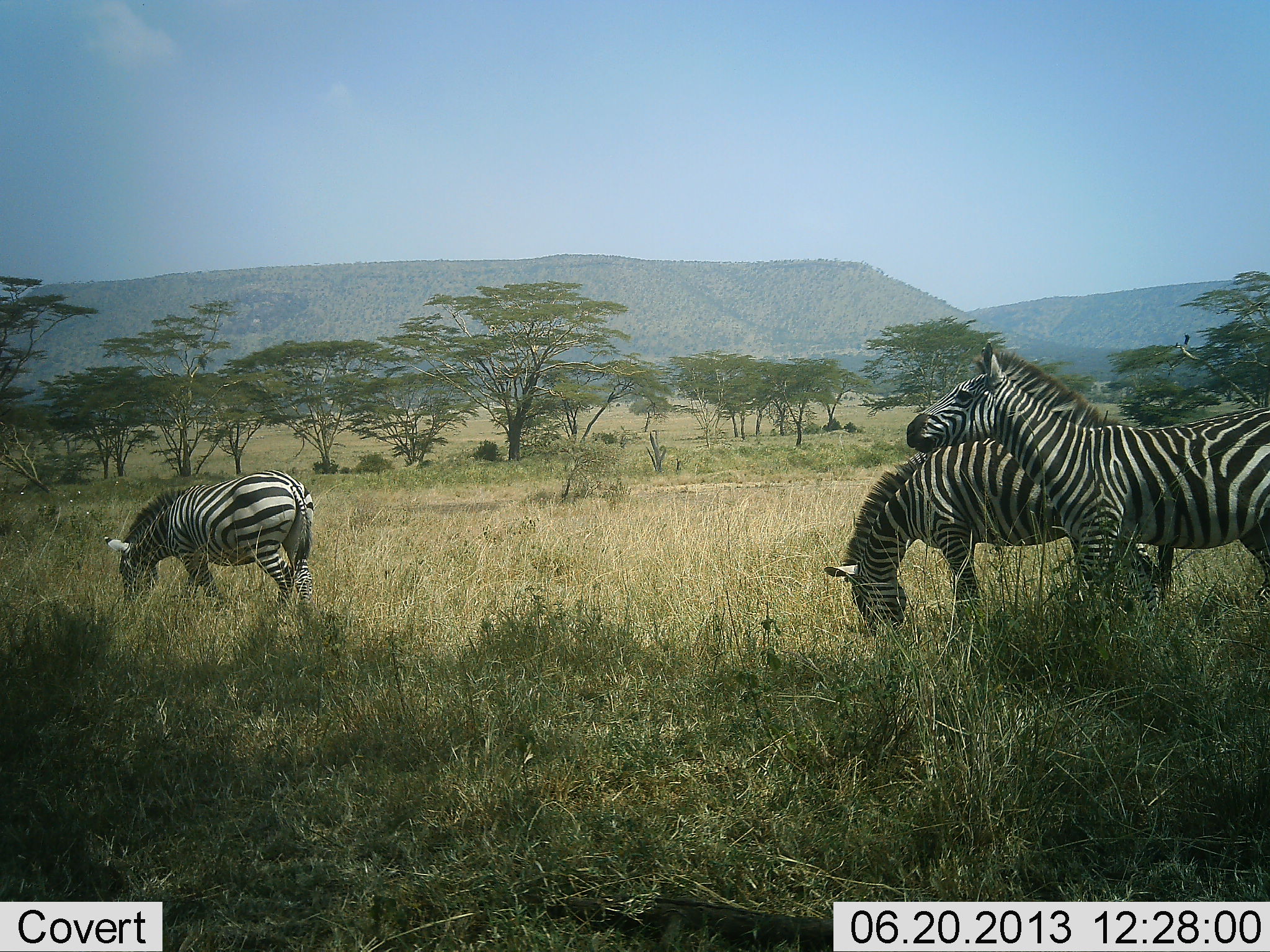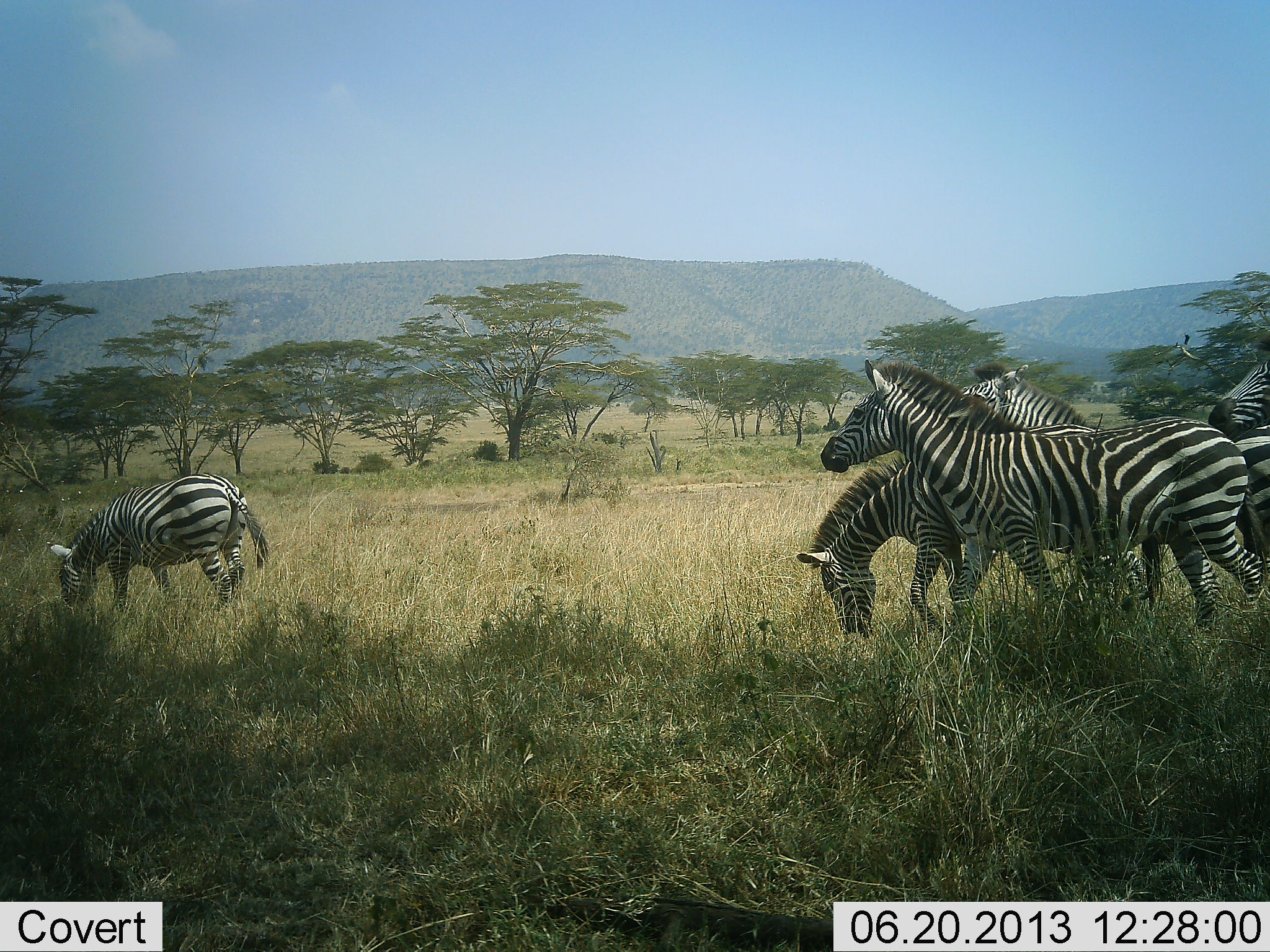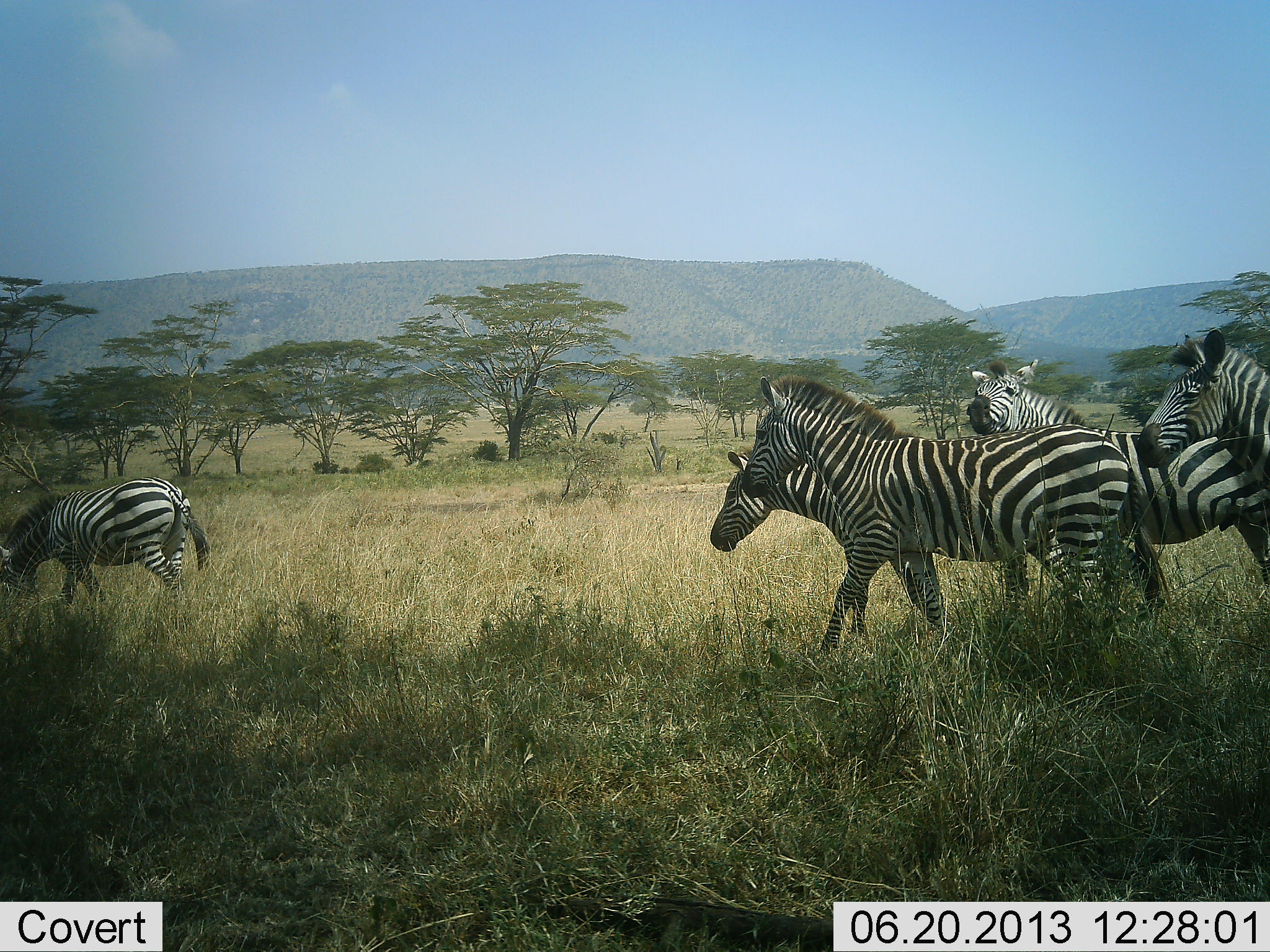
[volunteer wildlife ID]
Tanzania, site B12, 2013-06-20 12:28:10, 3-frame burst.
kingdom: Animalia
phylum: Chordata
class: Mammalia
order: Perissodactyla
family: Equidae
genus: Equus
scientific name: Equus quagga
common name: plains zebra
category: zebra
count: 5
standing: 10%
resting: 0%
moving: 90%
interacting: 20%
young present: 0%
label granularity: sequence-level